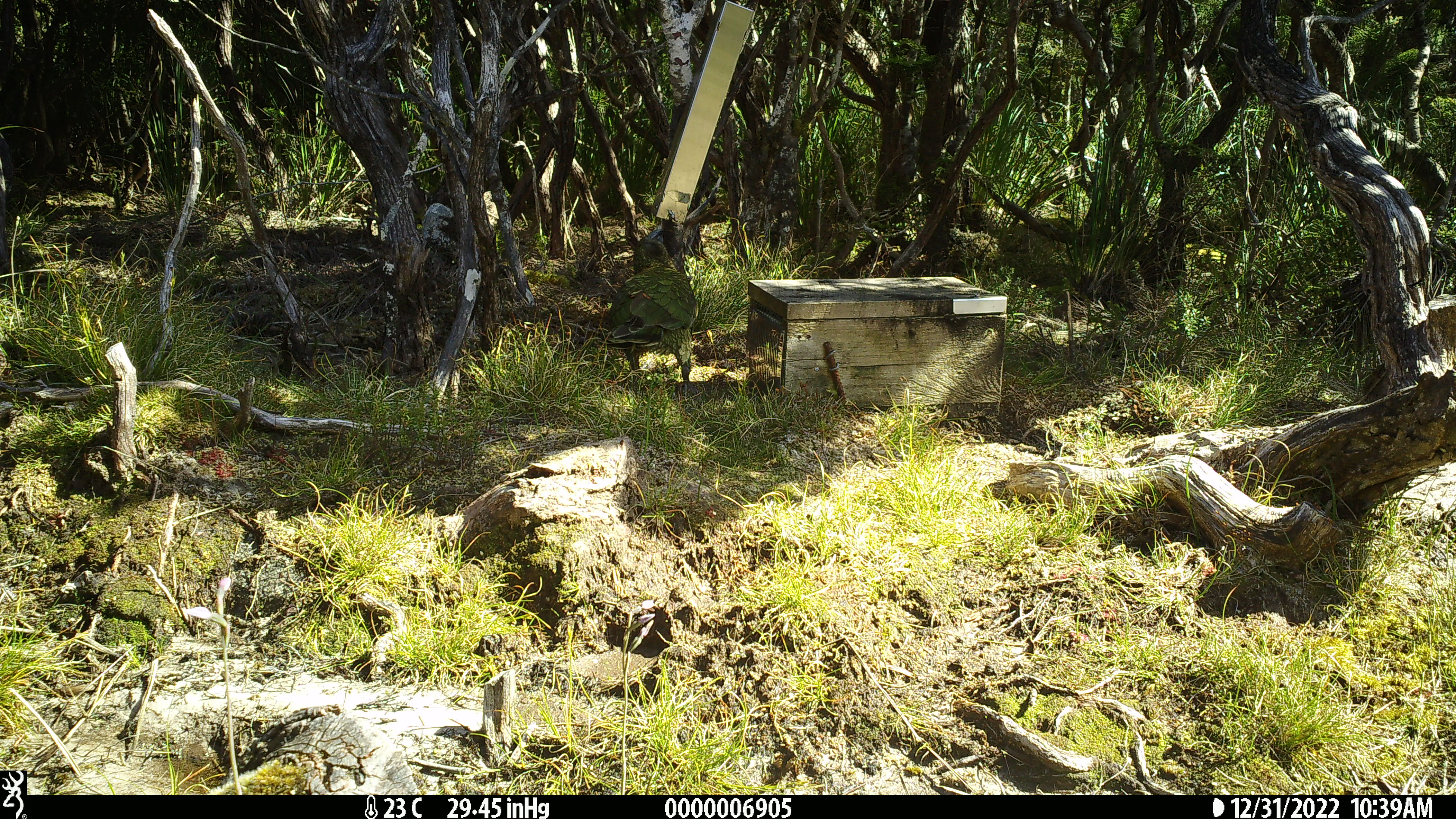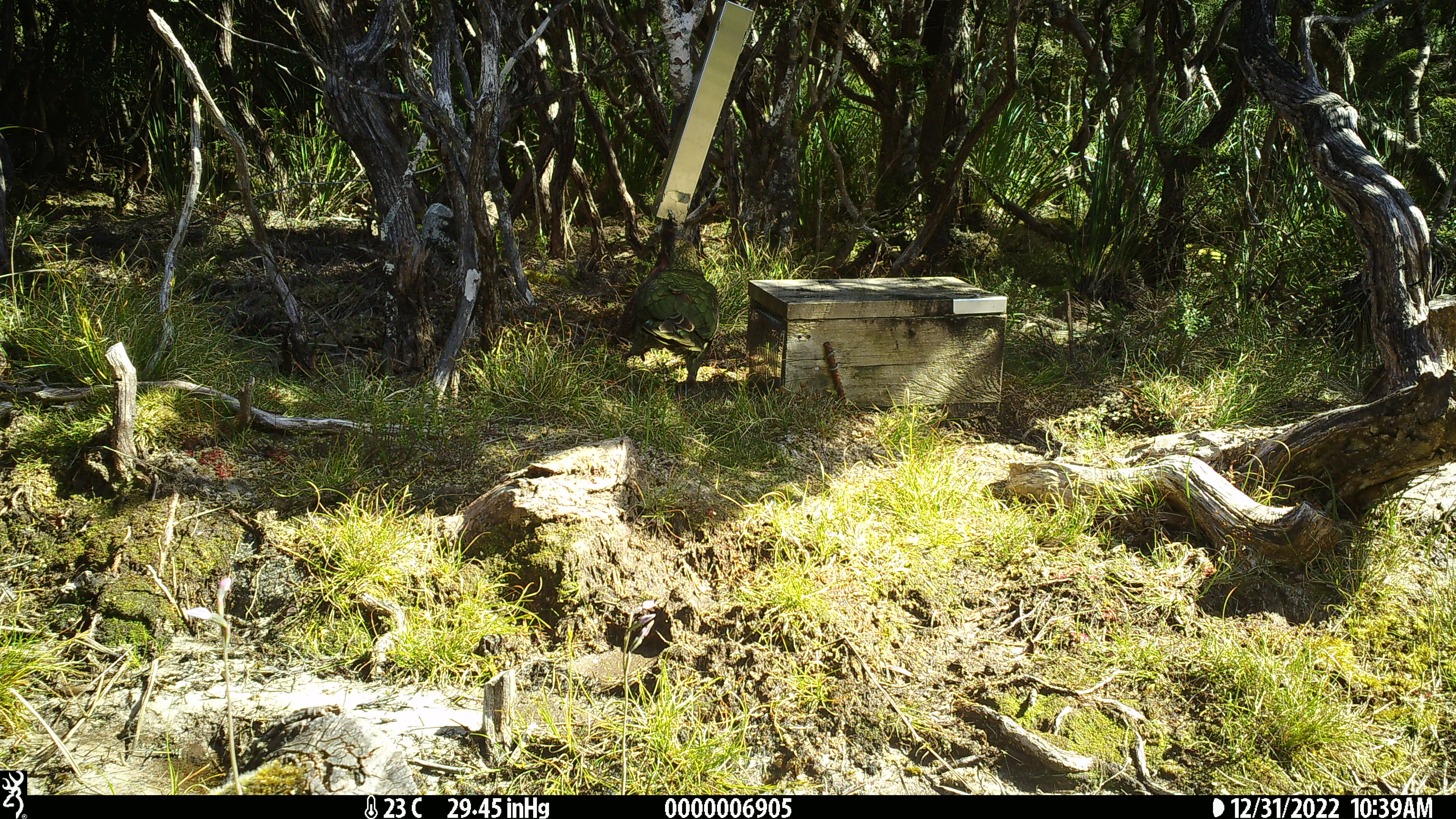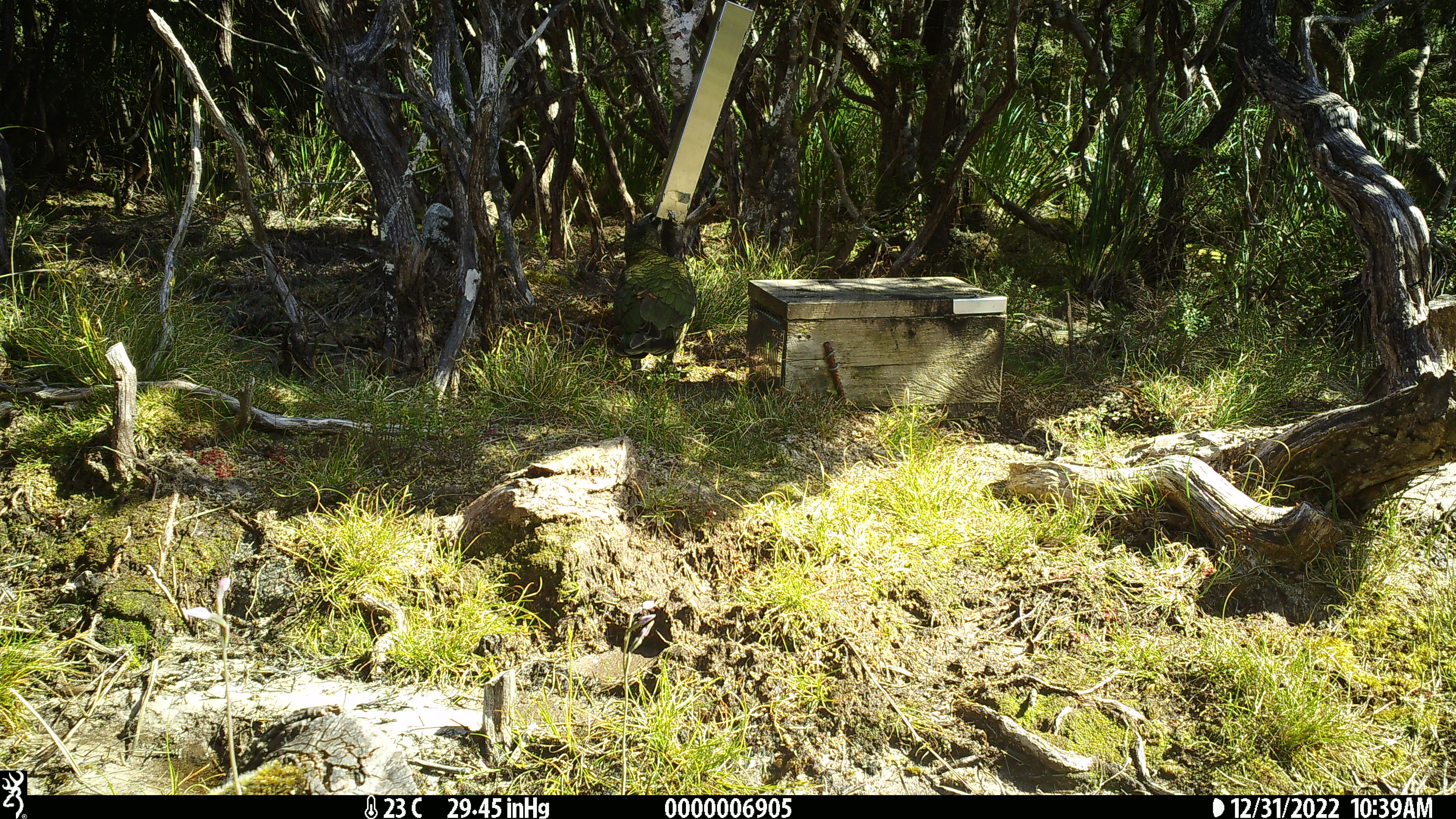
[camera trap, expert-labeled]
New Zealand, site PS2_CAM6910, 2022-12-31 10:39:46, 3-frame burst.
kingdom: Animalia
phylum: Chordata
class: Aves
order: Psittaciformes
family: Strigopidae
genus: Nestor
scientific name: Nestor notabilis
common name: kea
Kea (Nestor notabilis).